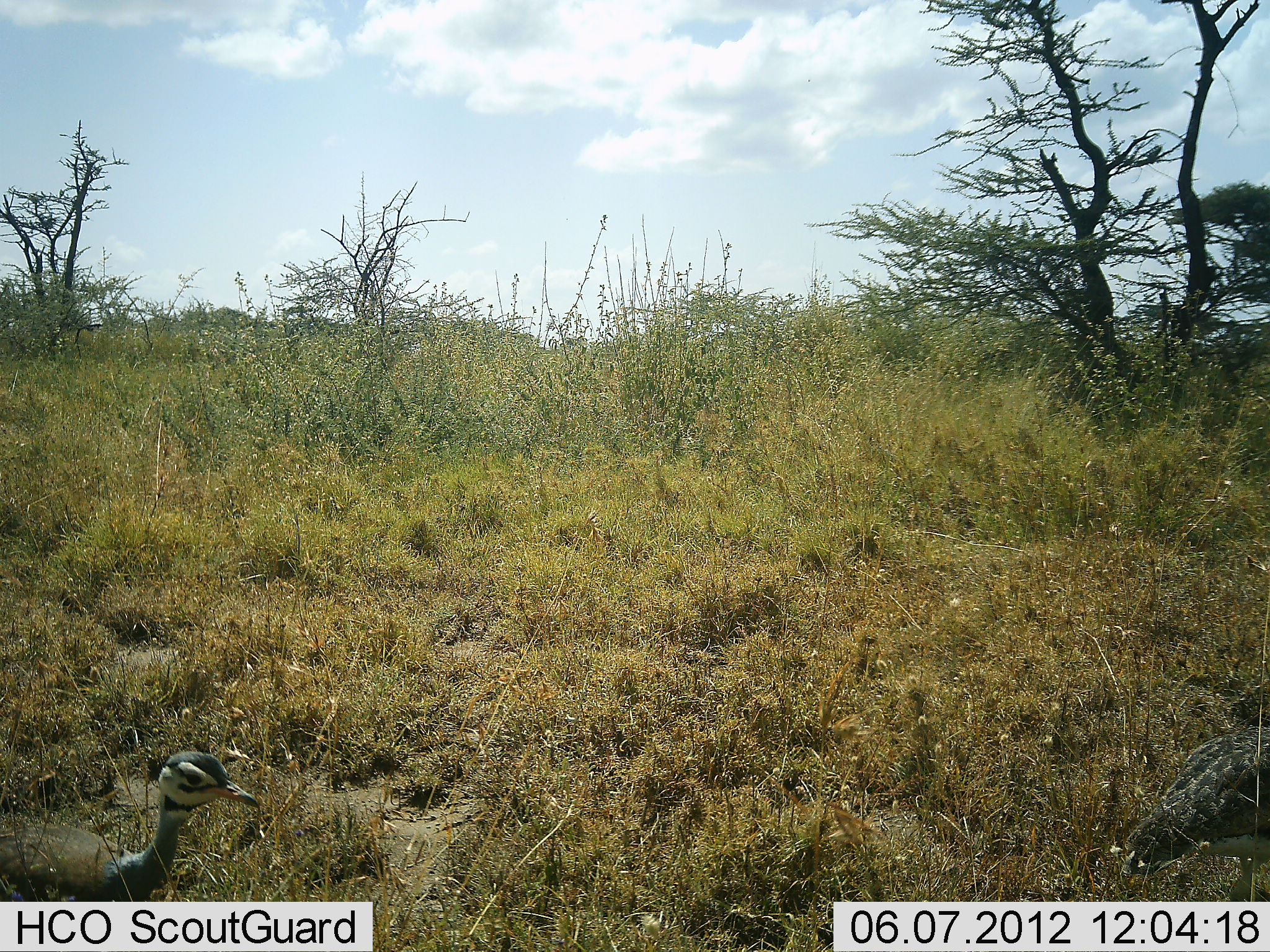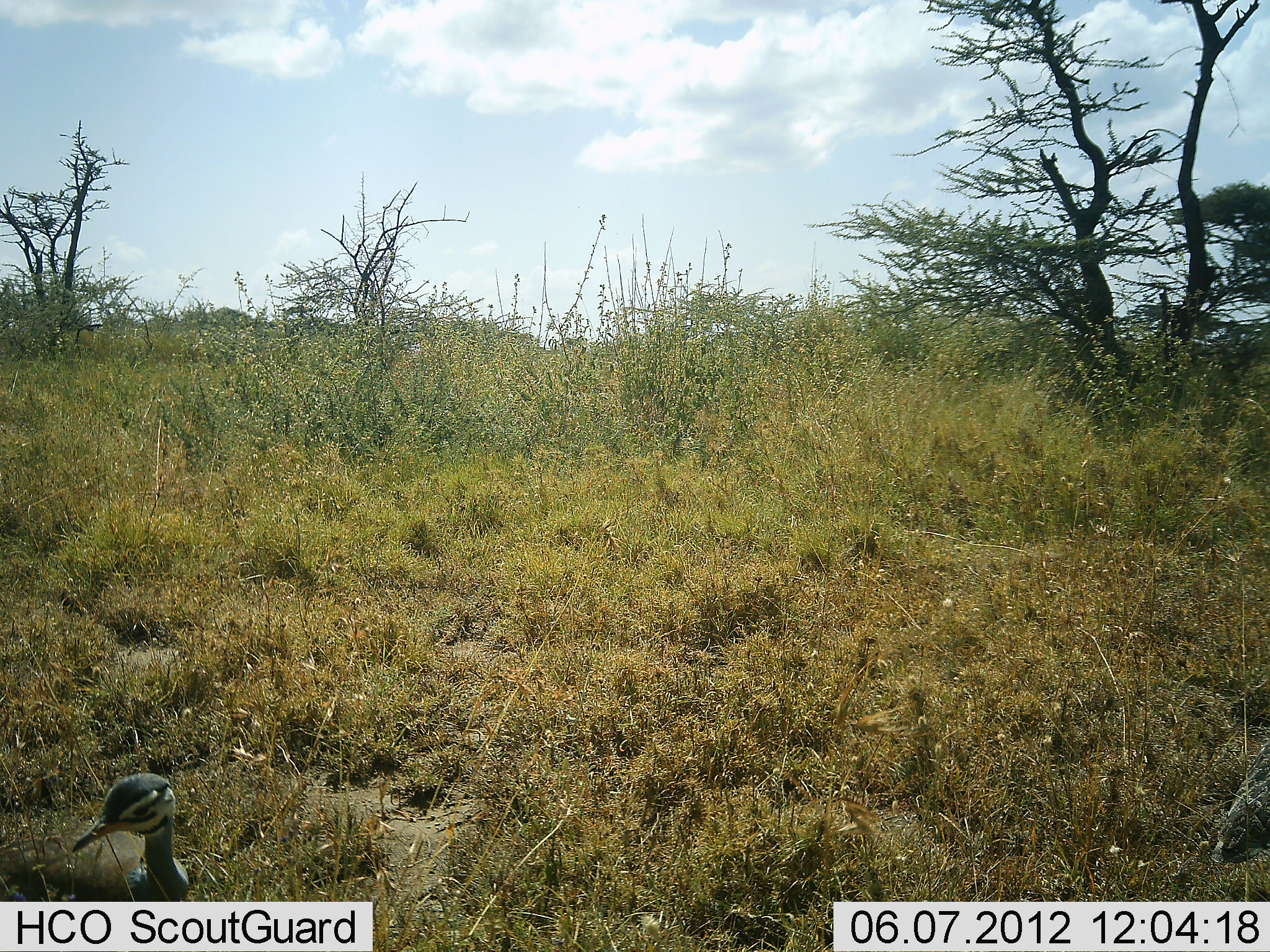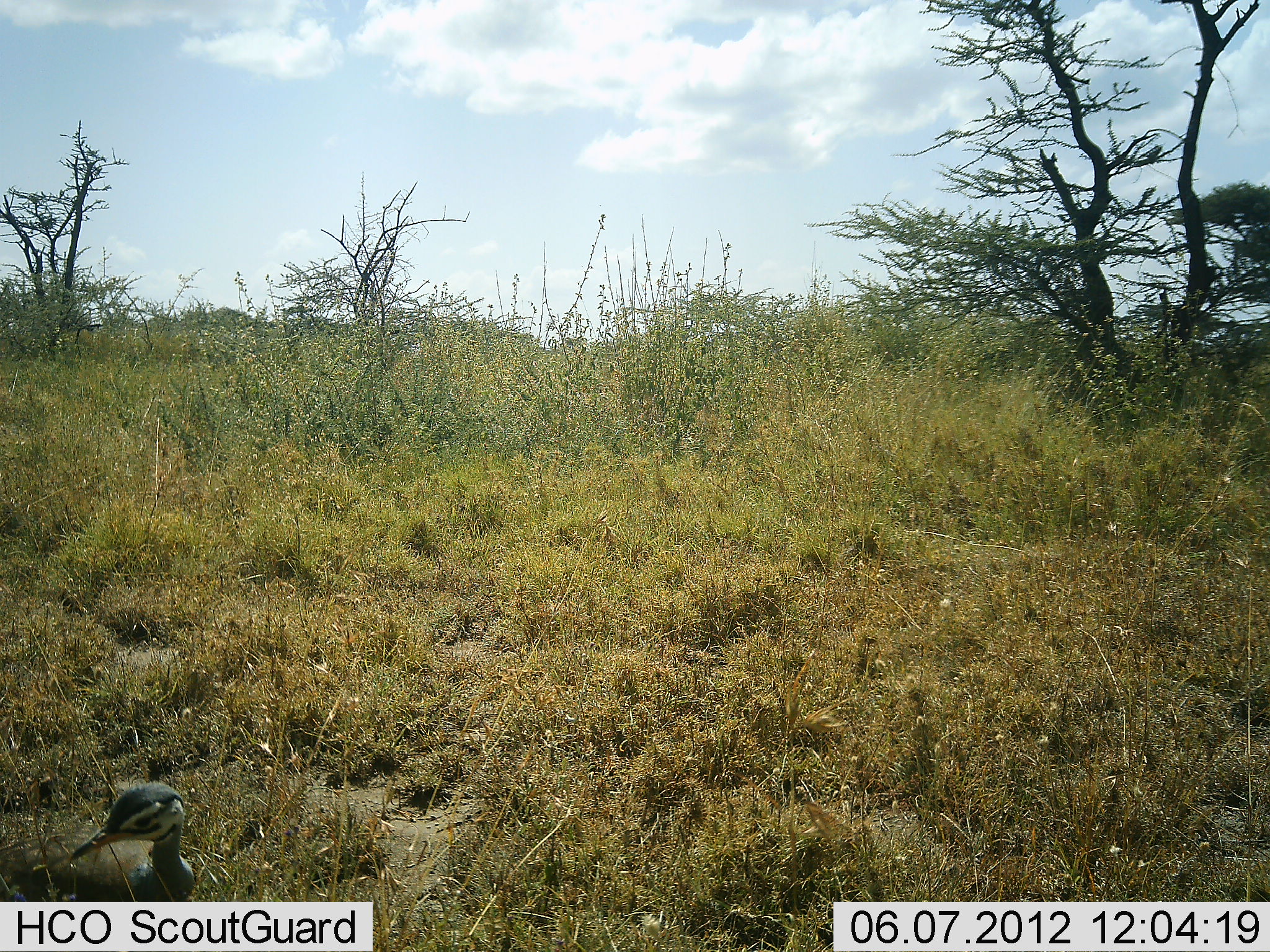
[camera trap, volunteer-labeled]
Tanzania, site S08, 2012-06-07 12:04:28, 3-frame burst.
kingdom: Animalia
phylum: Chordata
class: Aves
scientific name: Aves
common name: bird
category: otherbird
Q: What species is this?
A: Otherbird (bird) (Aves).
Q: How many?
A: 2.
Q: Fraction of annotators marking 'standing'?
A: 55%.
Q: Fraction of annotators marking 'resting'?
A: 0%.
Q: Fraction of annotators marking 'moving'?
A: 55%.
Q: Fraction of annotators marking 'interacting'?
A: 0%.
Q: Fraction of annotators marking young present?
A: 0%.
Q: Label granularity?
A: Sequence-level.